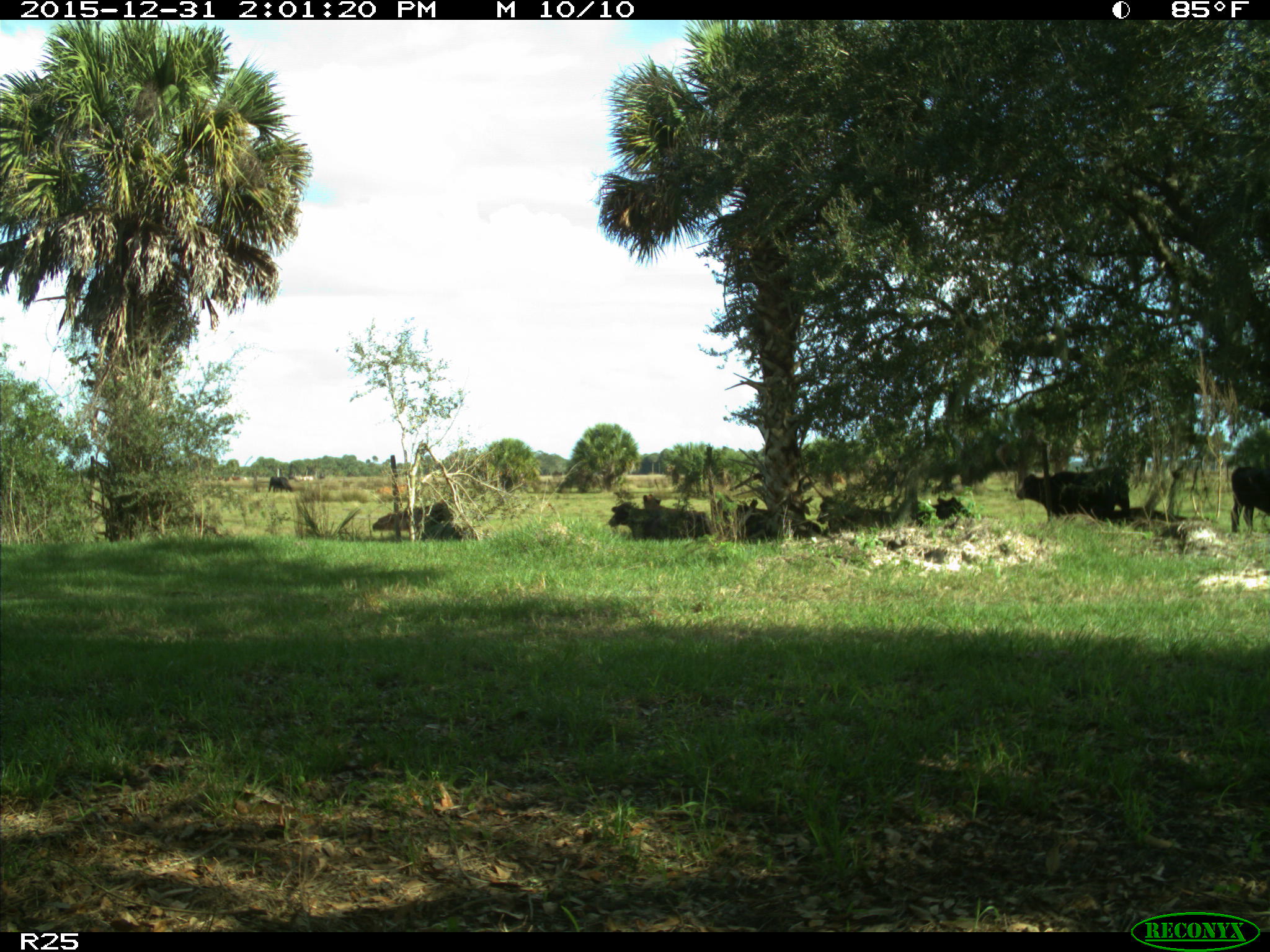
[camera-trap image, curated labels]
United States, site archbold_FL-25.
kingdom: Animalia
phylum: Chordata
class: Mammalia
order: Artiodactyla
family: Bovidae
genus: Bos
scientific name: Bos taurus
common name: domestic cow